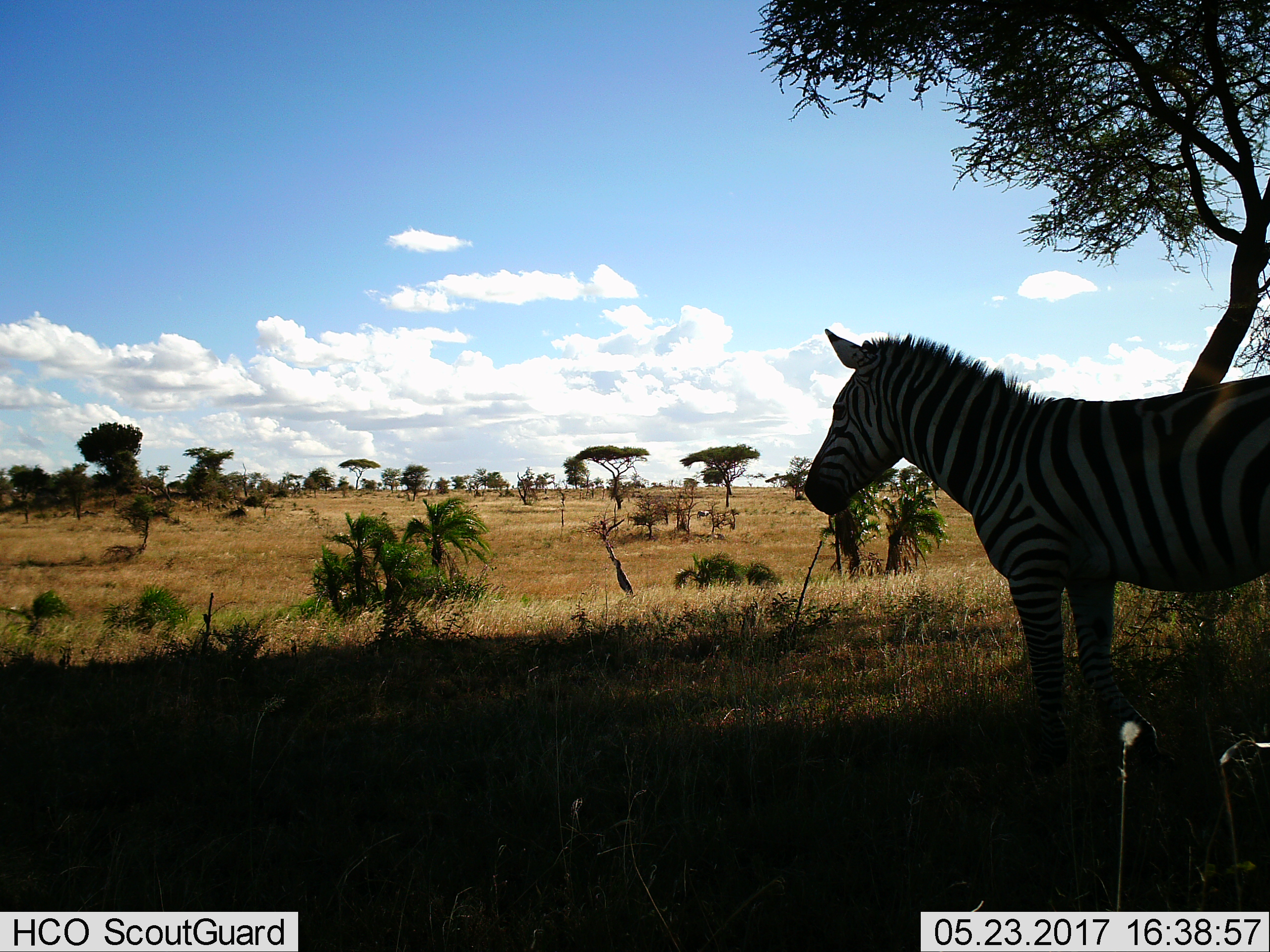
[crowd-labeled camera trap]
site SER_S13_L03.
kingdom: Animalia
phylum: Chordata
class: Mammalia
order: Perissodactyla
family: Equidae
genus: Equus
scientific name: Equus quagga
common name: plains zebra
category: zebraplains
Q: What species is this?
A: Zebraplains (plains zebra) (Equus quagga).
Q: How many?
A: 1.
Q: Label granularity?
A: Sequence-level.